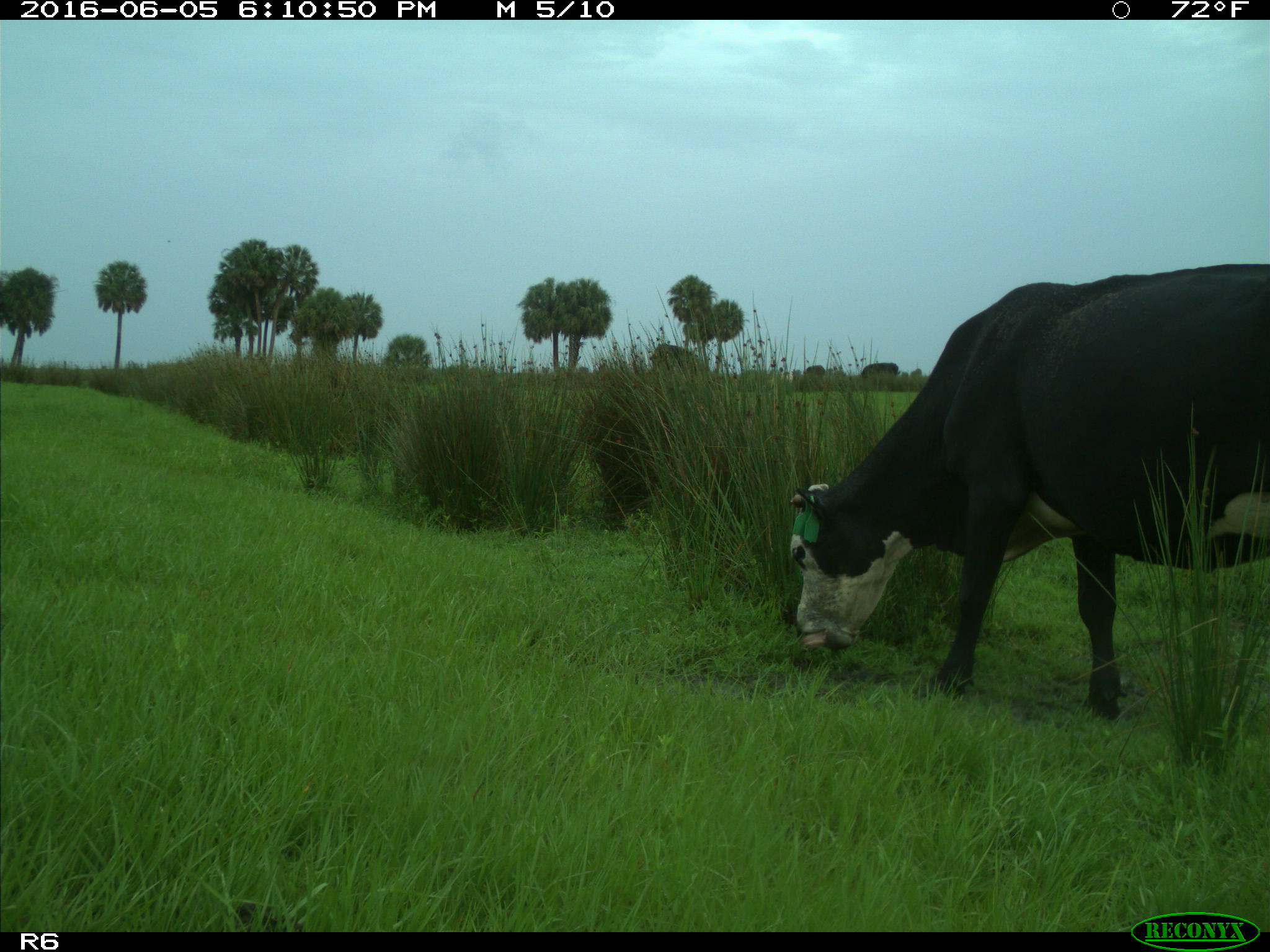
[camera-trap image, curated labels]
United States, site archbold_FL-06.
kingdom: Animalia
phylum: Chordata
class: Mammalia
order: Artiodactyla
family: Bovidae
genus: Bos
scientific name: Bos taurus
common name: domestic cow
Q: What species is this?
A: Bos taurus (domestic cow).